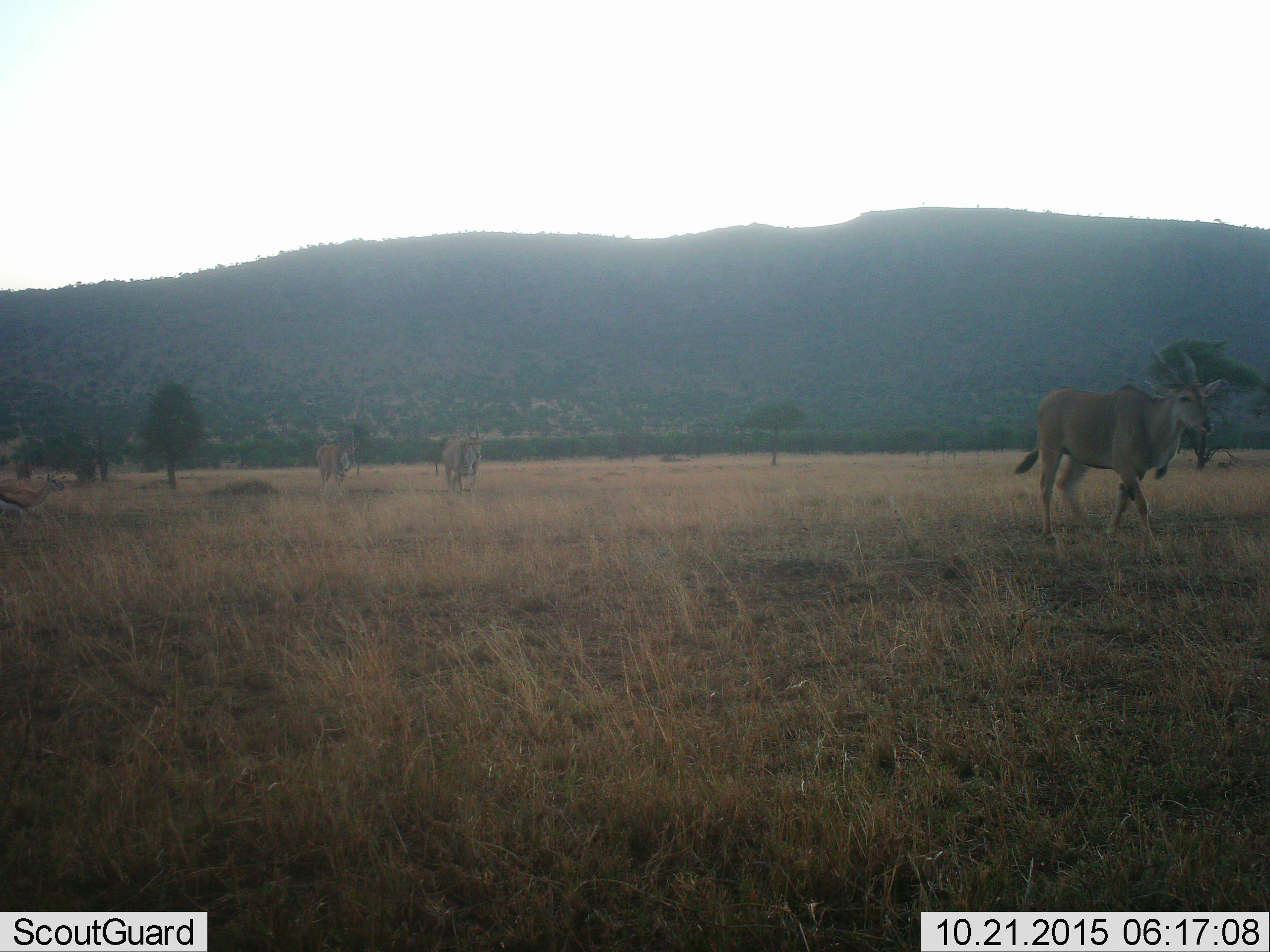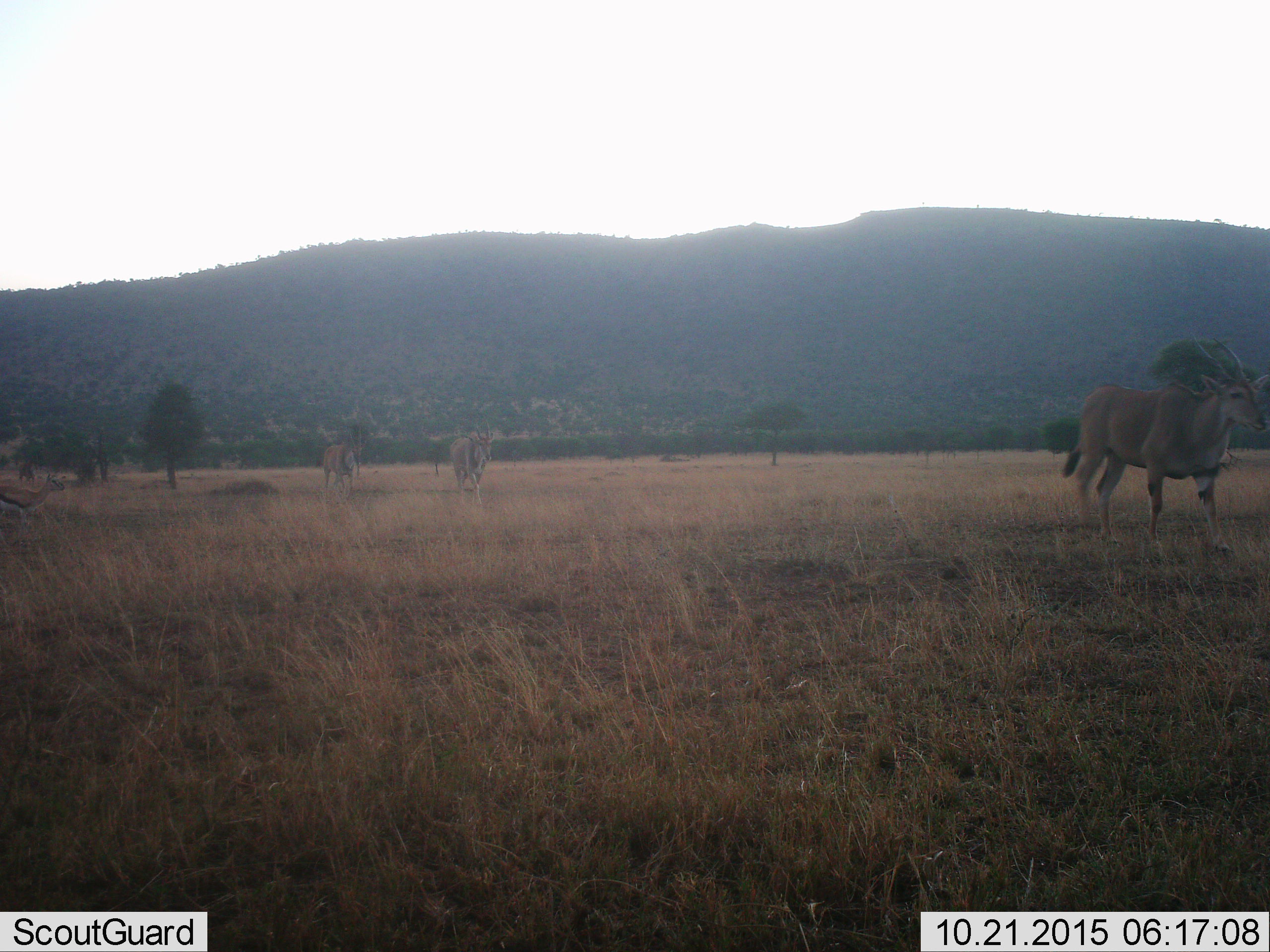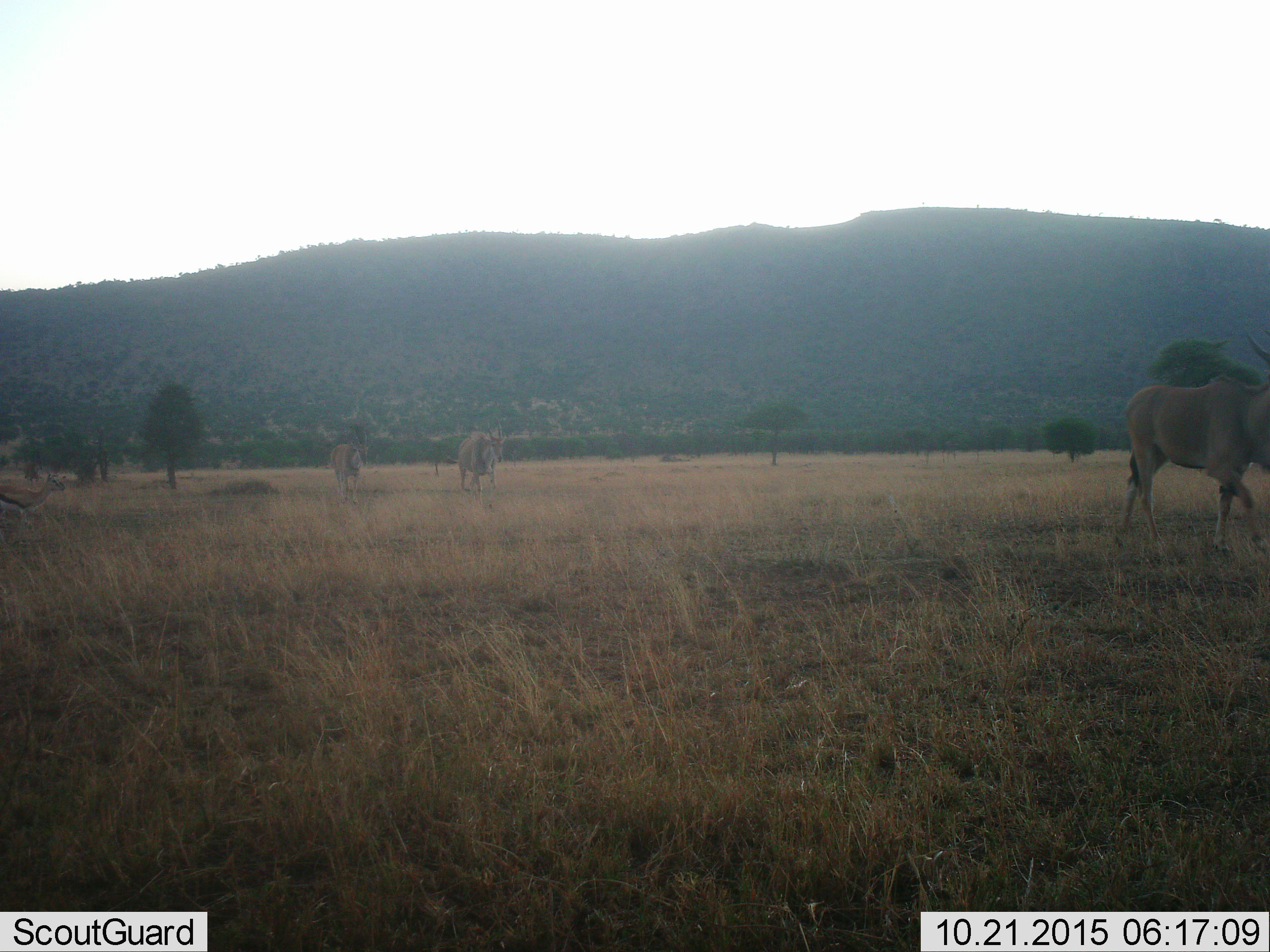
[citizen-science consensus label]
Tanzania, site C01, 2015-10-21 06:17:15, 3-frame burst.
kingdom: Animalia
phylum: Chordata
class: Mammalia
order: Artiodactyla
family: Bovidae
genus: Tragelaphus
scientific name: Tragelaphus oryx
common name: eland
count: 3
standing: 7%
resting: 0%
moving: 93%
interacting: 0%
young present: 0%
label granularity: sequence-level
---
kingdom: Animalia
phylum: Chordata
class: Mammalia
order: Artiodactyla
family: Bovidae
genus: Eudorcas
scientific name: Eudorcas thomsonii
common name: thomson's gazelle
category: gazellethomsons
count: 1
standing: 82%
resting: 0%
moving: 18%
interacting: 0%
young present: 9%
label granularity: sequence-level